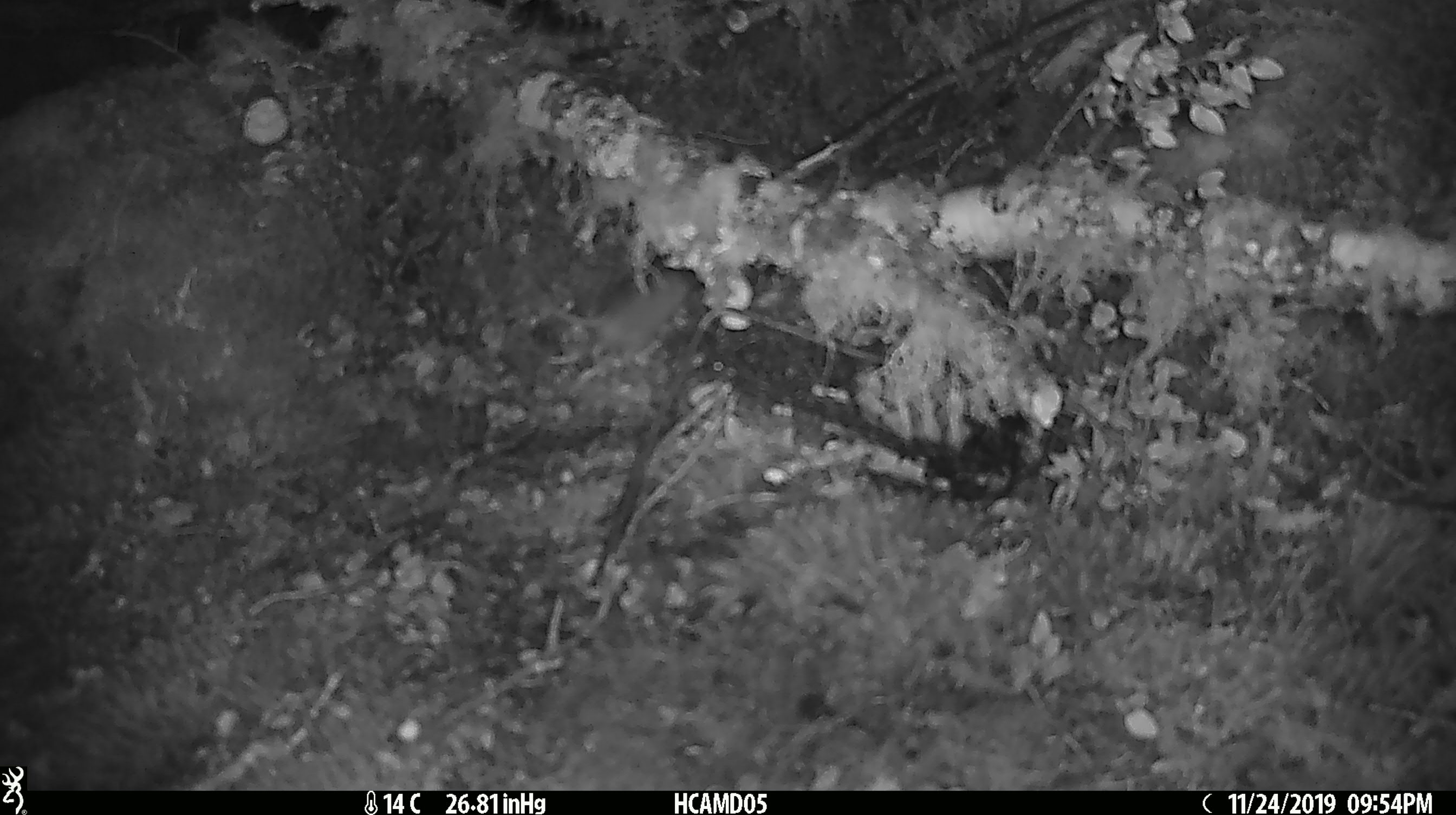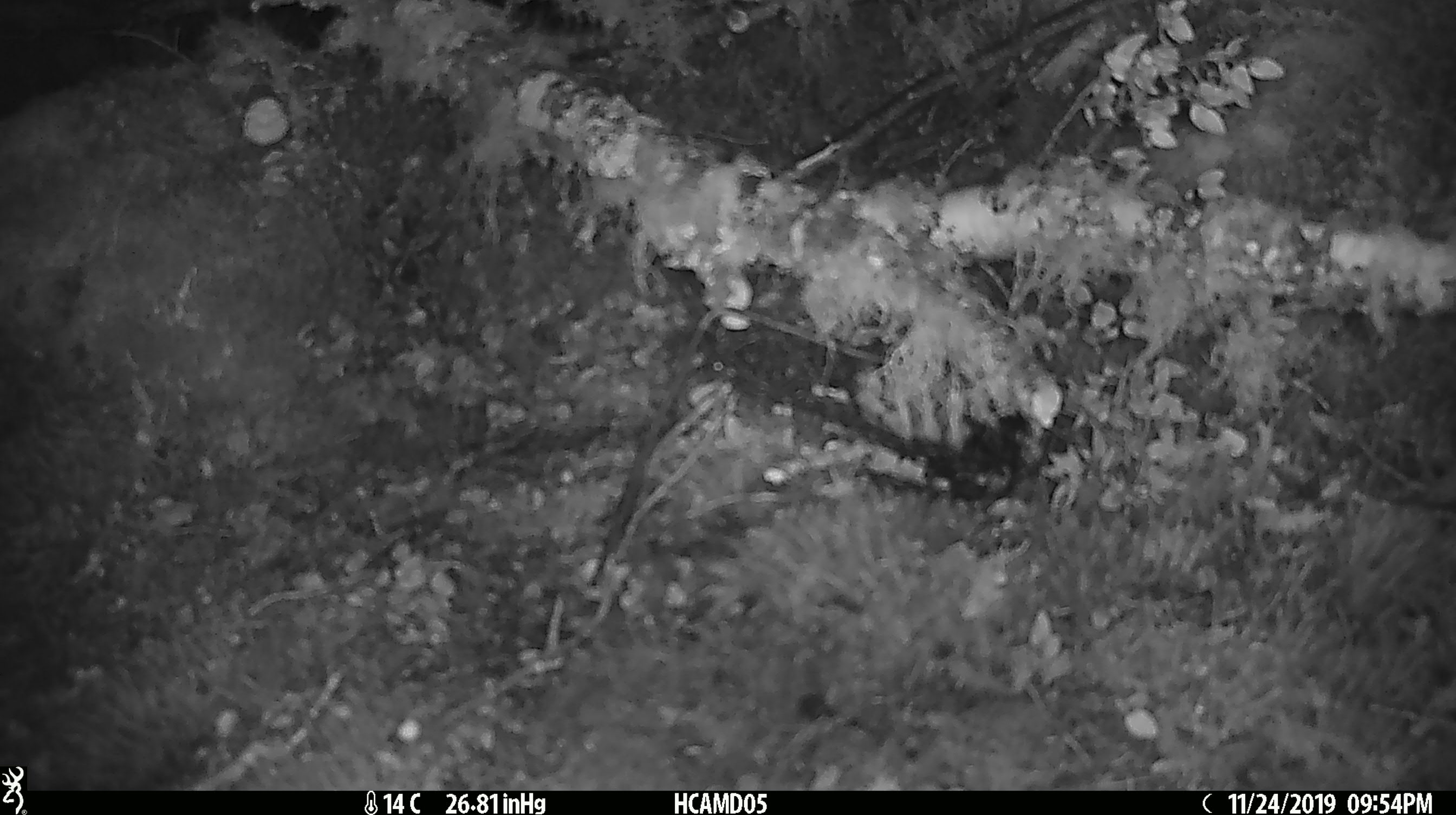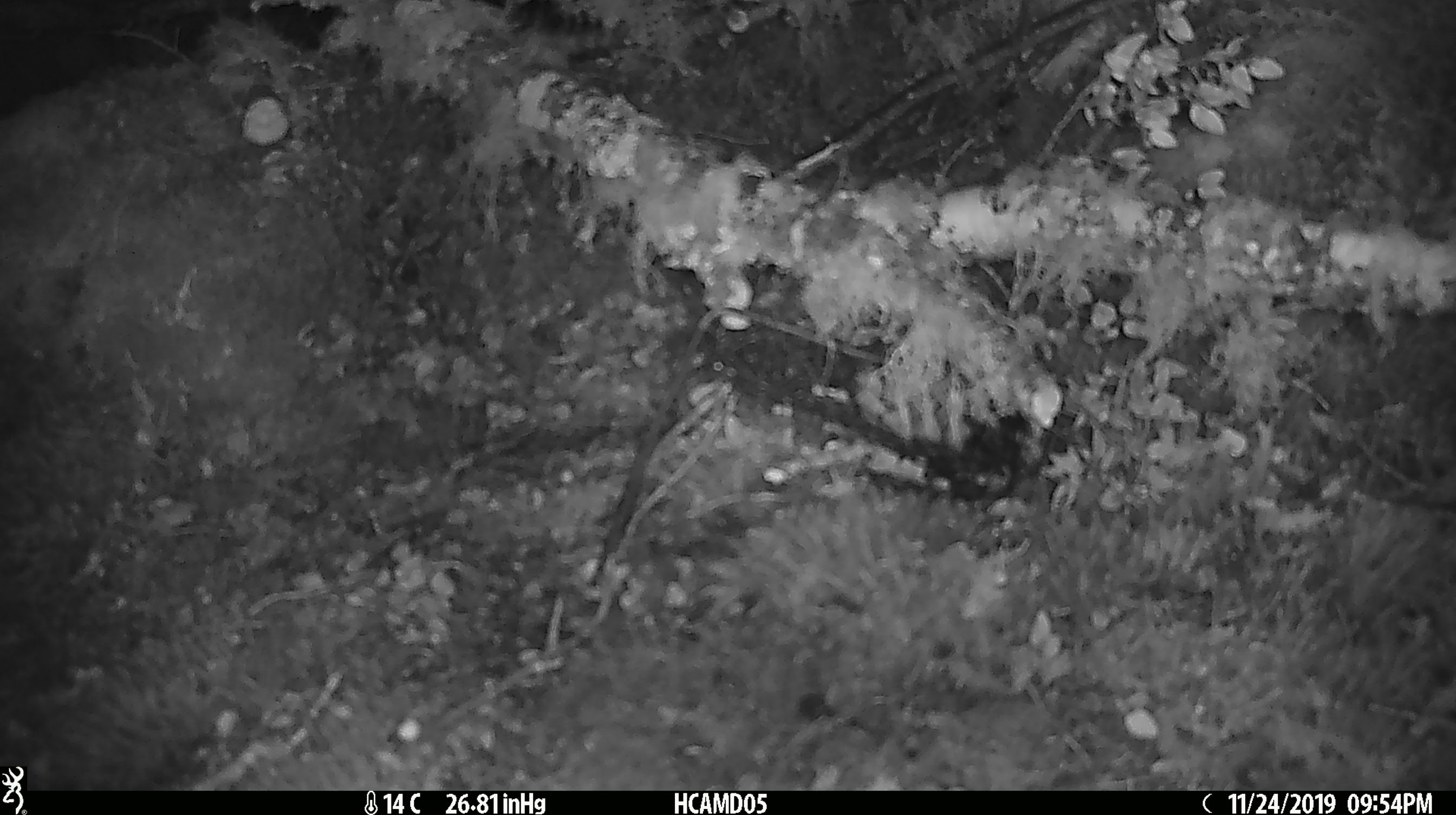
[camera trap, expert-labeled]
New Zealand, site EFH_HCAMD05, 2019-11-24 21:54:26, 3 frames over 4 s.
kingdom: Animalia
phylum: Chordata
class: Mammalia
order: Rodentia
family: Muridae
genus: Mus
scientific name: Mus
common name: mouse